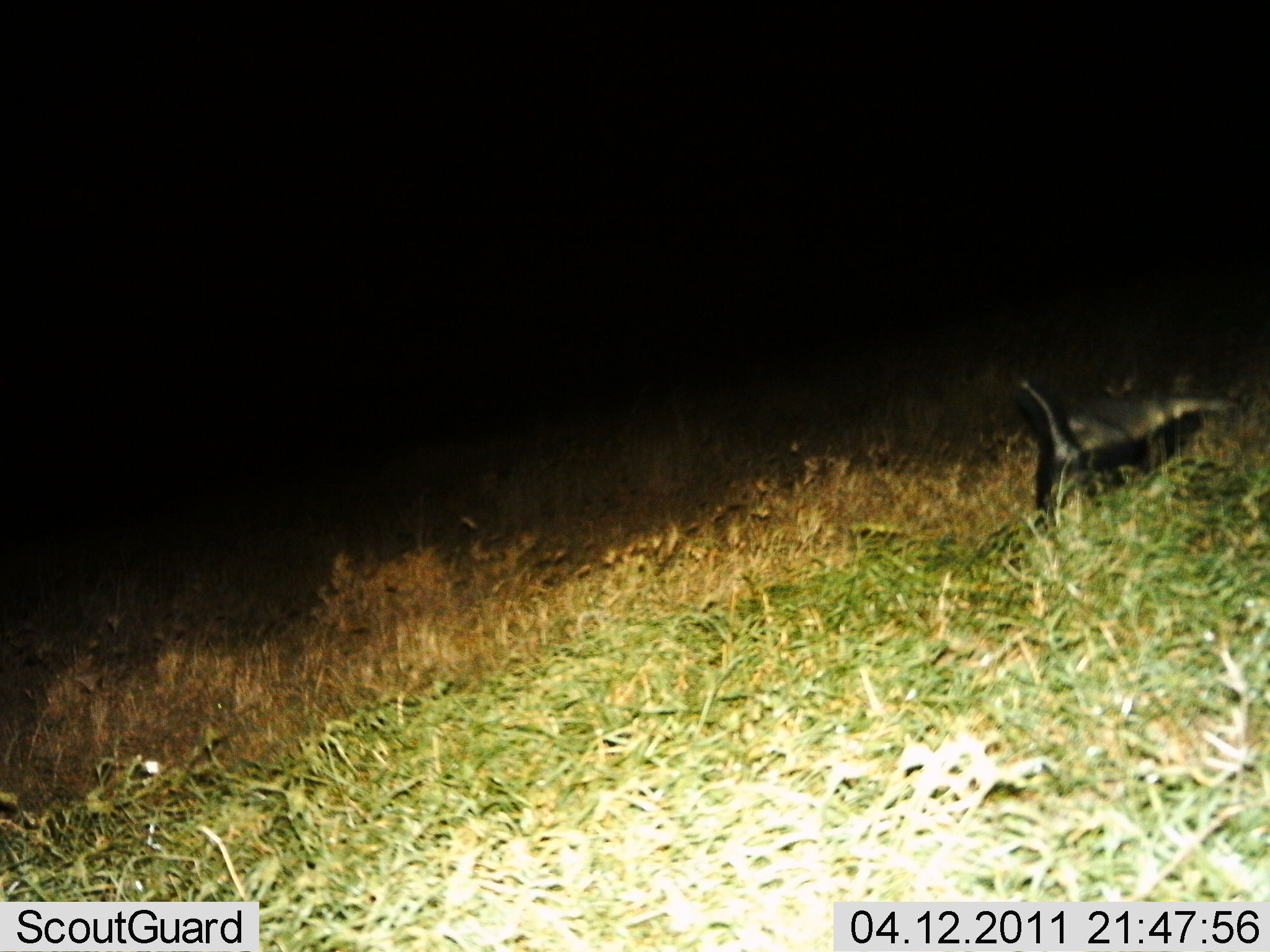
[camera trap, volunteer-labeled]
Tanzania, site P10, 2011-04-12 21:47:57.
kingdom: Animalia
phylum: Chordata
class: Mammalia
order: Carnivora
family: Mustelidae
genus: Mellivora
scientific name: Mellivora capensis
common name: honey badger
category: honeybadger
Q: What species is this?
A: Honeybadger (honey badger) (Mellivora capensis).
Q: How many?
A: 1.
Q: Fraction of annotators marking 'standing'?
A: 40%.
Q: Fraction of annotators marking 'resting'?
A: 0%.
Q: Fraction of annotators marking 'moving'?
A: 60%.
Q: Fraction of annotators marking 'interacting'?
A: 0%.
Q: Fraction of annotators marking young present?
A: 0%.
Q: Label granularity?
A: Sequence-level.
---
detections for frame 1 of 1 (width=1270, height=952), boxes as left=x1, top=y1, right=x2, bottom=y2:
animal: left=996, top=349, right=1242, bottom=529